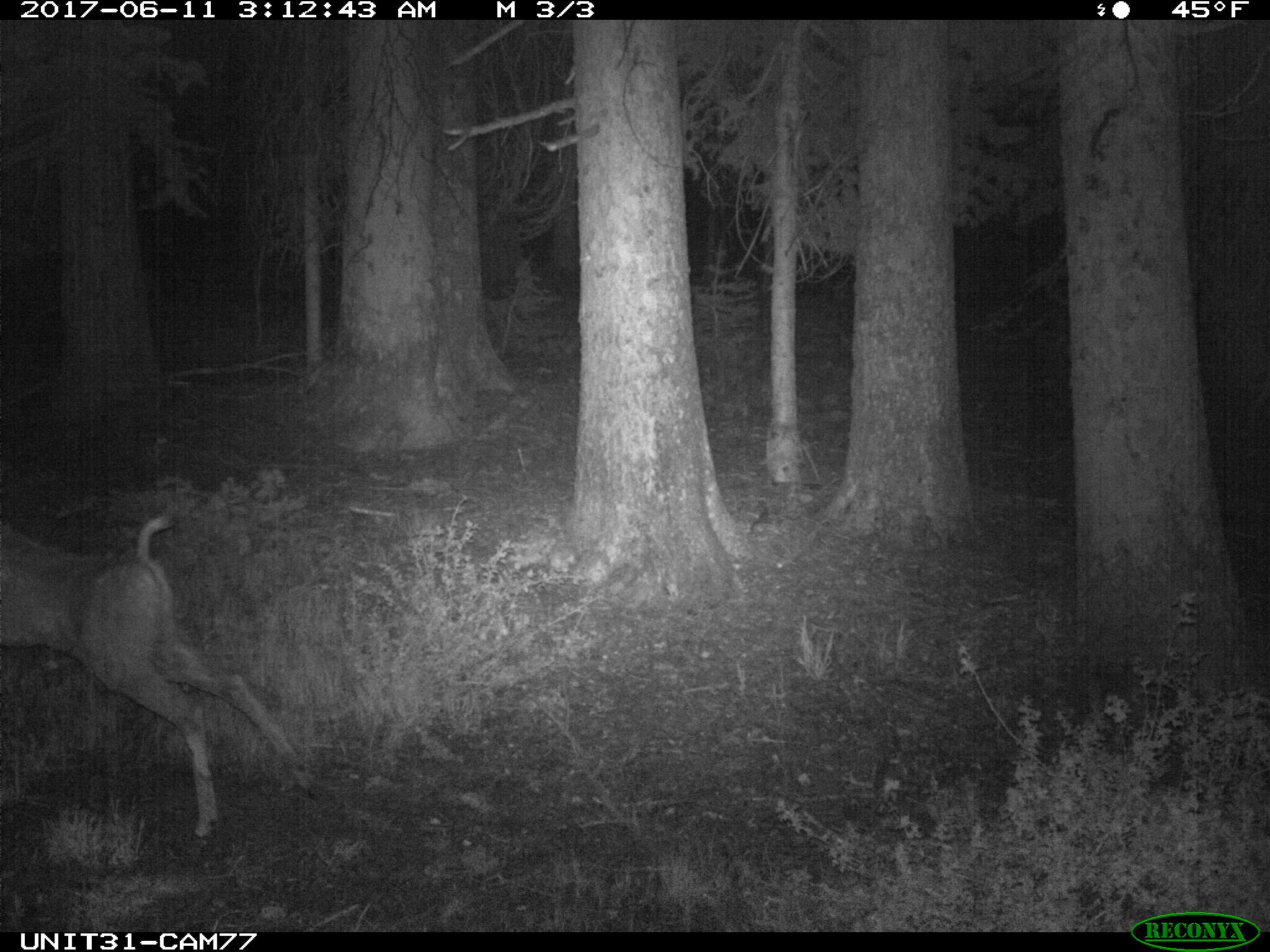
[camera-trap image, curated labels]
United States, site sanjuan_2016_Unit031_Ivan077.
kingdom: Animalia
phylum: Chordata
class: Mammalia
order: Artiodactyla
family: Cervidae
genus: Odocoileus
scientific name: Odocoileus hemionus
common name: mule deer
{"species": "Odocoileus hemionus (mule deer)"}